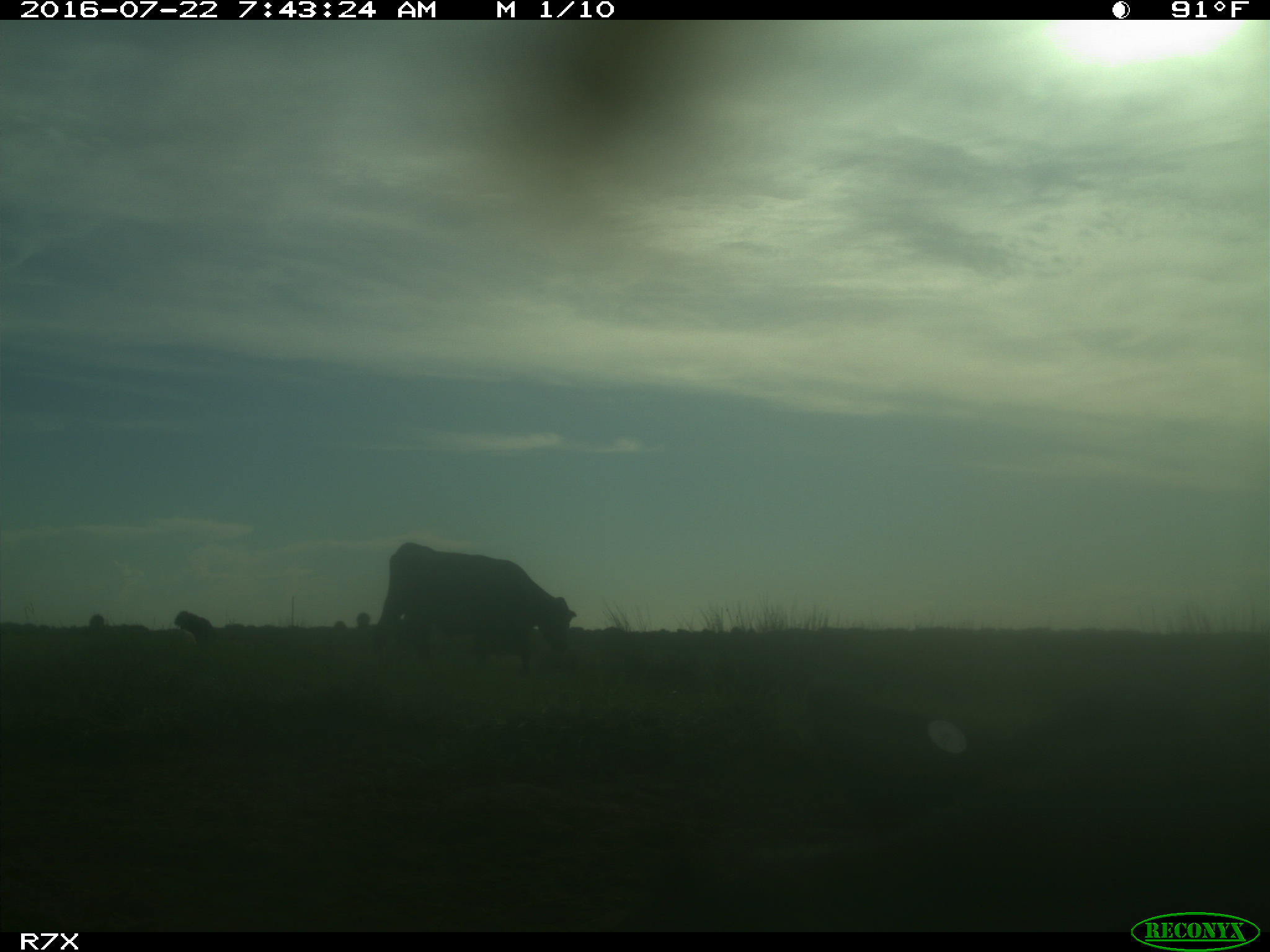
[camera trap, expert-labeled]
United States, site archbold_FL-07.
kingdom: Animalia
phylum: Chordata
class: Mammalia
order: Artiodactyla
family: Bovidae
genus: Bos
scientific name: Bos taurus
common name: domestic cow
Bos taurus (domestic cow).